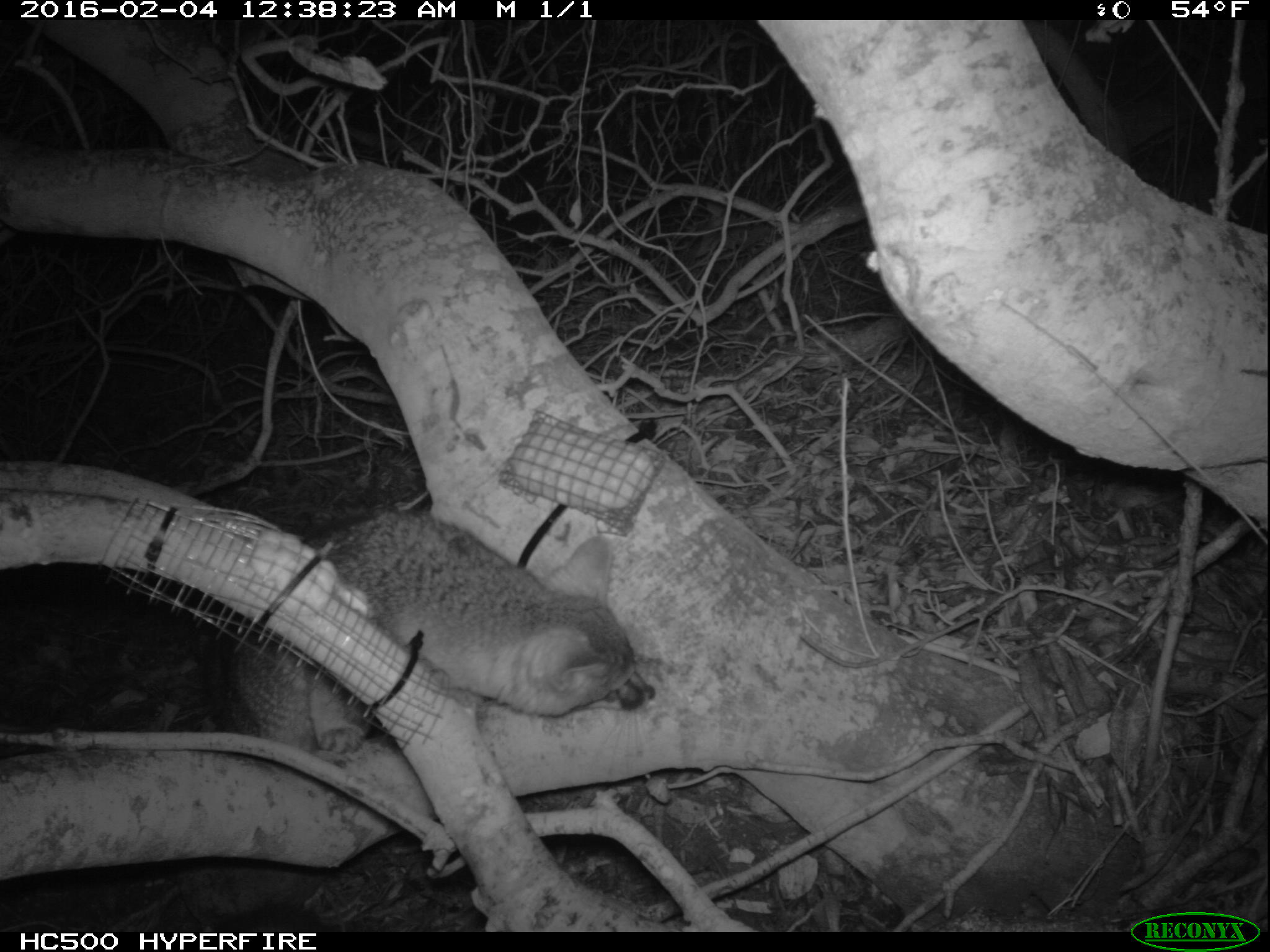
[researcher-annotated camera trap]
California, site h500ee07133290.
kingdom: Animalia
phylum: Chordata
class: Mammalia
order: Carnivora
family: Canidae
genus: Urocyon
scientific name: Urocyon littoralis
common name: island fox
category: fox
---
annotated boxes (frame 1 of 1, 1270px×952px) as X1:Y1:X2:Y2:
fox: 200:511:655:769